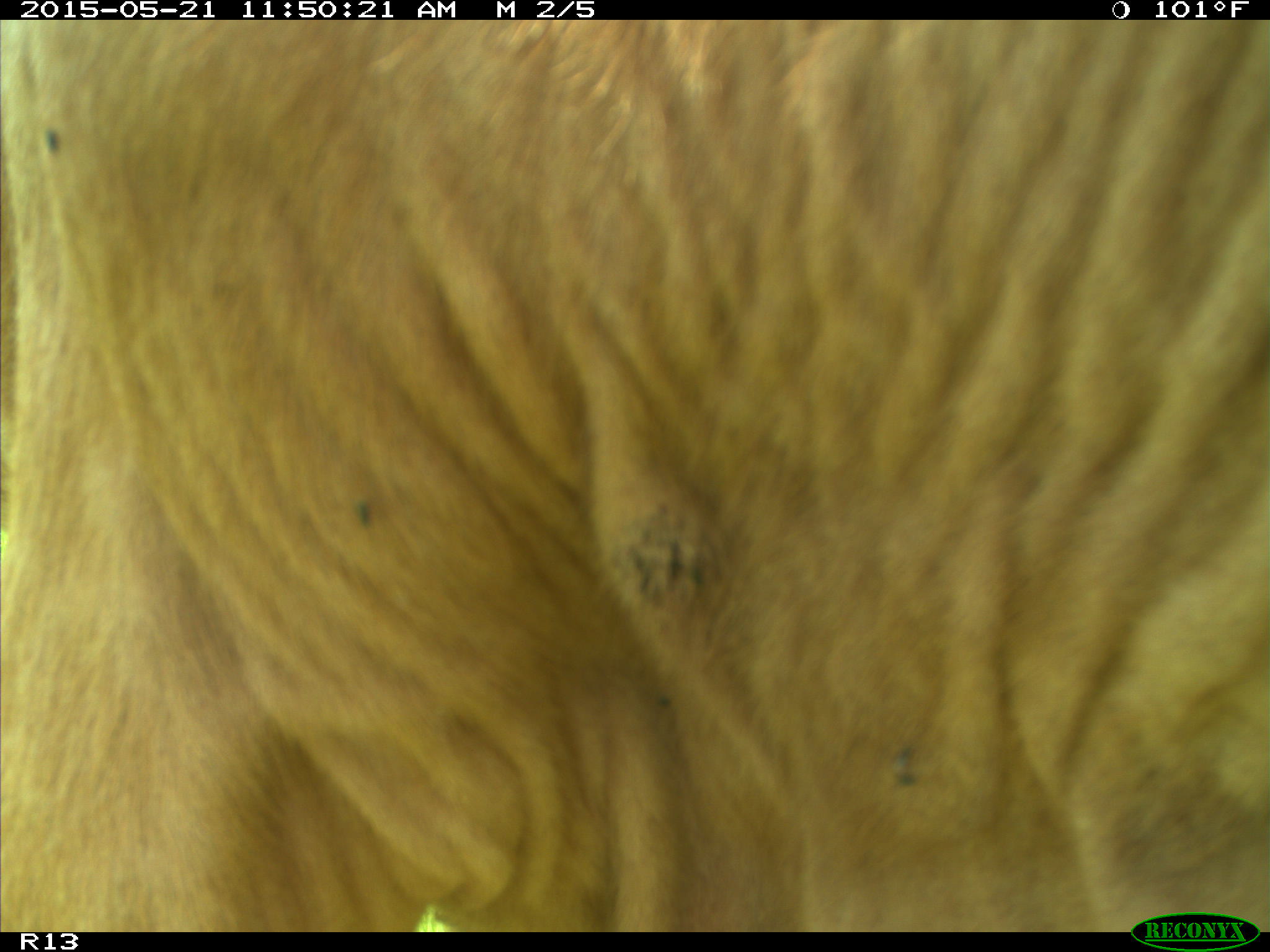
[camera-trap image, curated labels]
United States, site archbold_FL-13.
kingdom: Animalia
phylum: Chordata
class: Mammalia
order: Artiodactyla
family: Bovidae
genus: Bos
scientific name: Bos taurus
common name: domestic cow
Bos taurus (domestic cow).